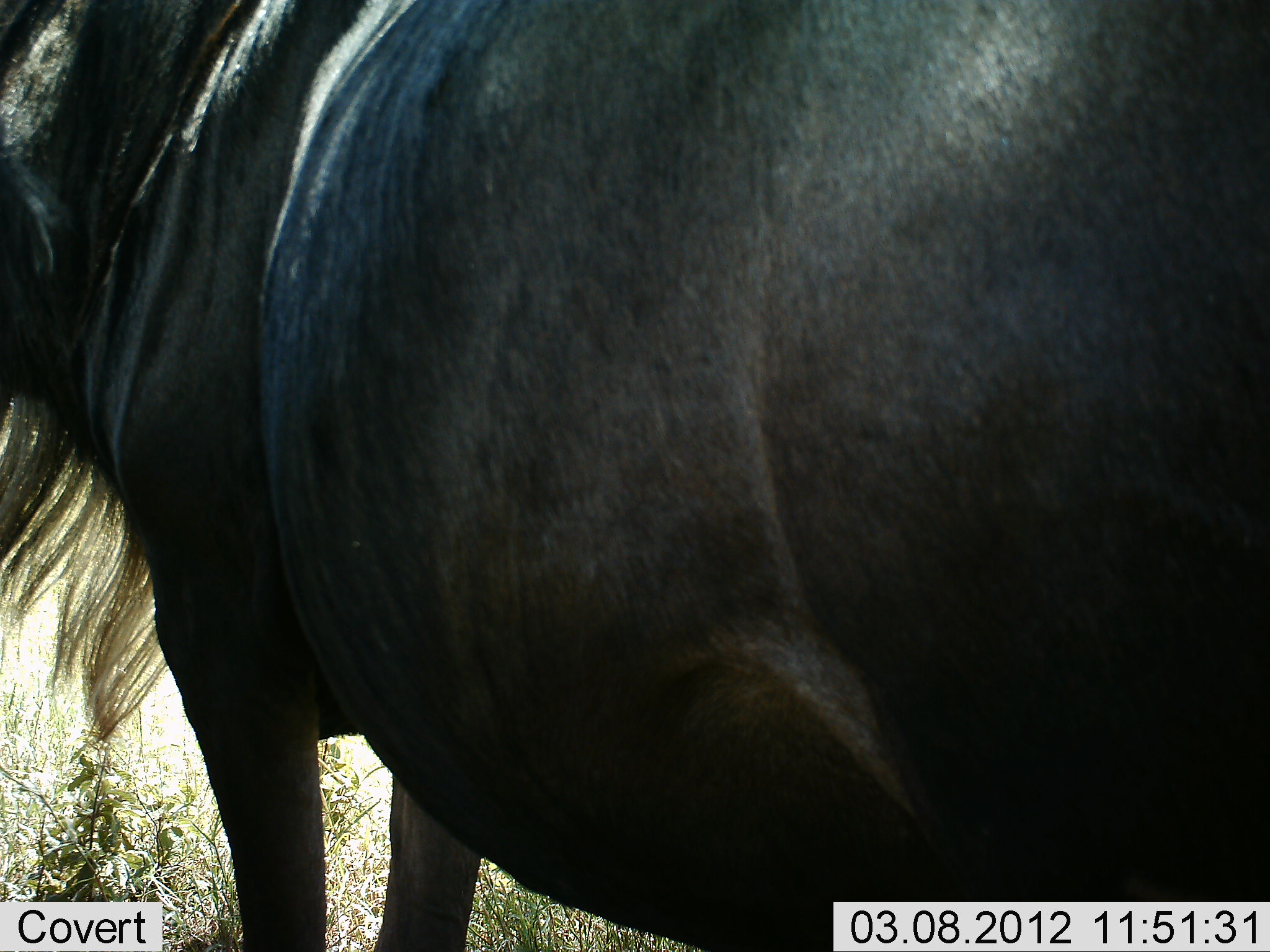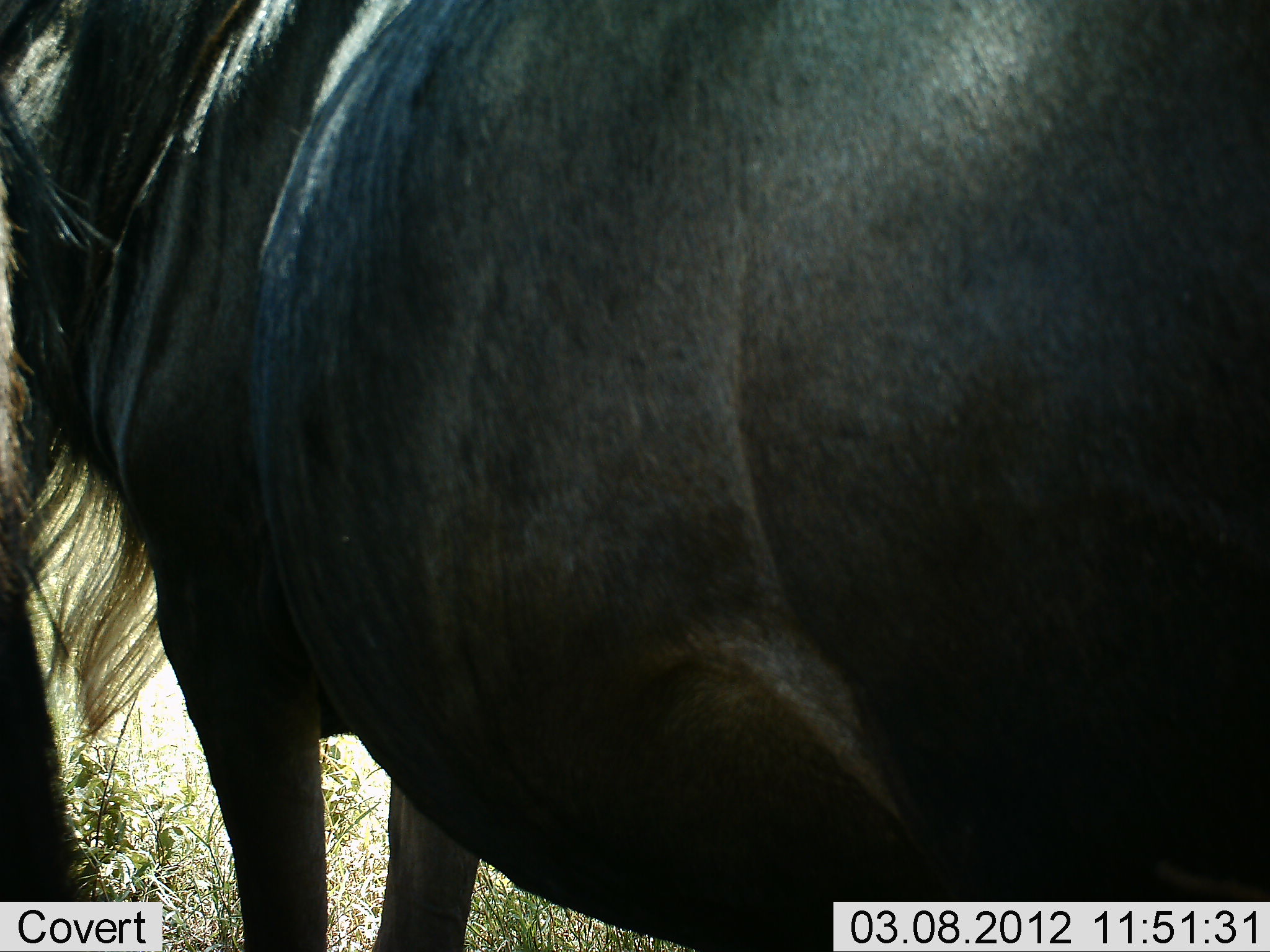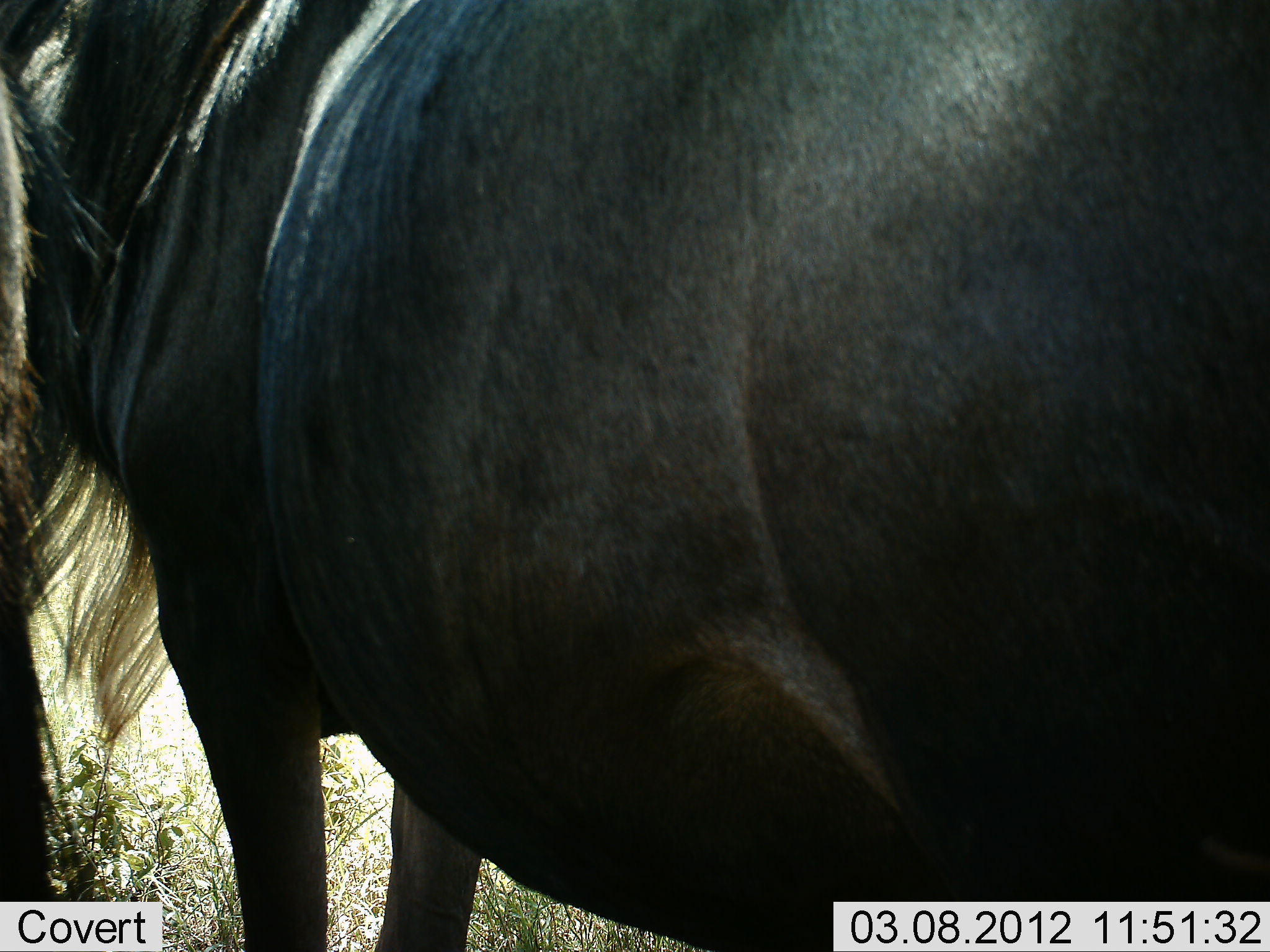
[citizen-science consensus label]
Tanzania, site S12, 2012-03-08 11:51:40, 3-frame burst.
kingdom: Animalia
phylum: Chordata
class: Mammalia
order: Artiodactyla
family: Bovidae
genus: Connochaetes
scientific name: Connochaetes taurinus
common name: blue wildebeest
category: wildebeest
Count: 2.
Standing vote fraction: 96%.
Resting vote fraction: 4%.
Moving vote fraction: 0%.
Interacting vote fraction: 7%.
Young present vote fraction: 0%.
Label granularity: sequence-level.